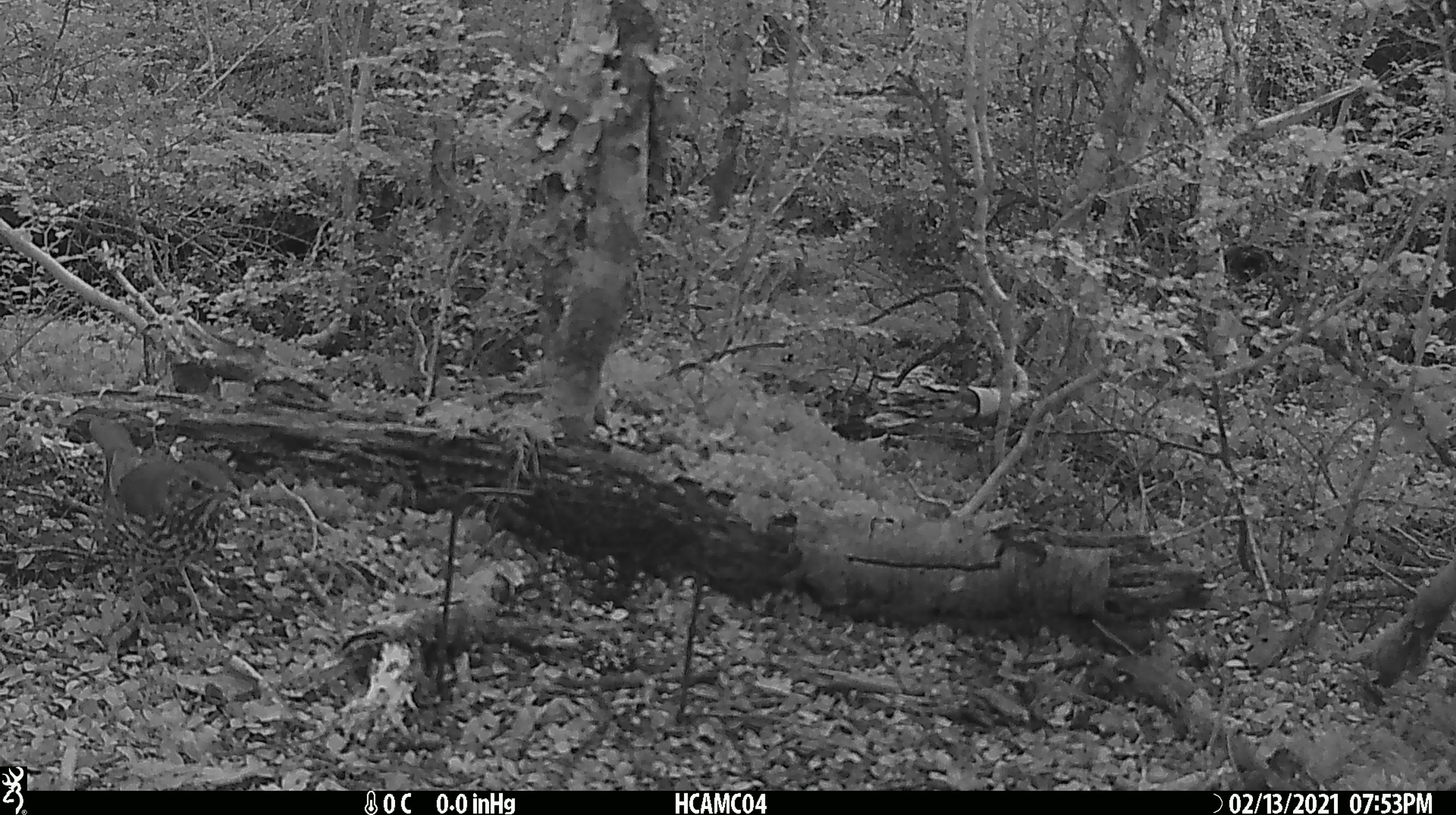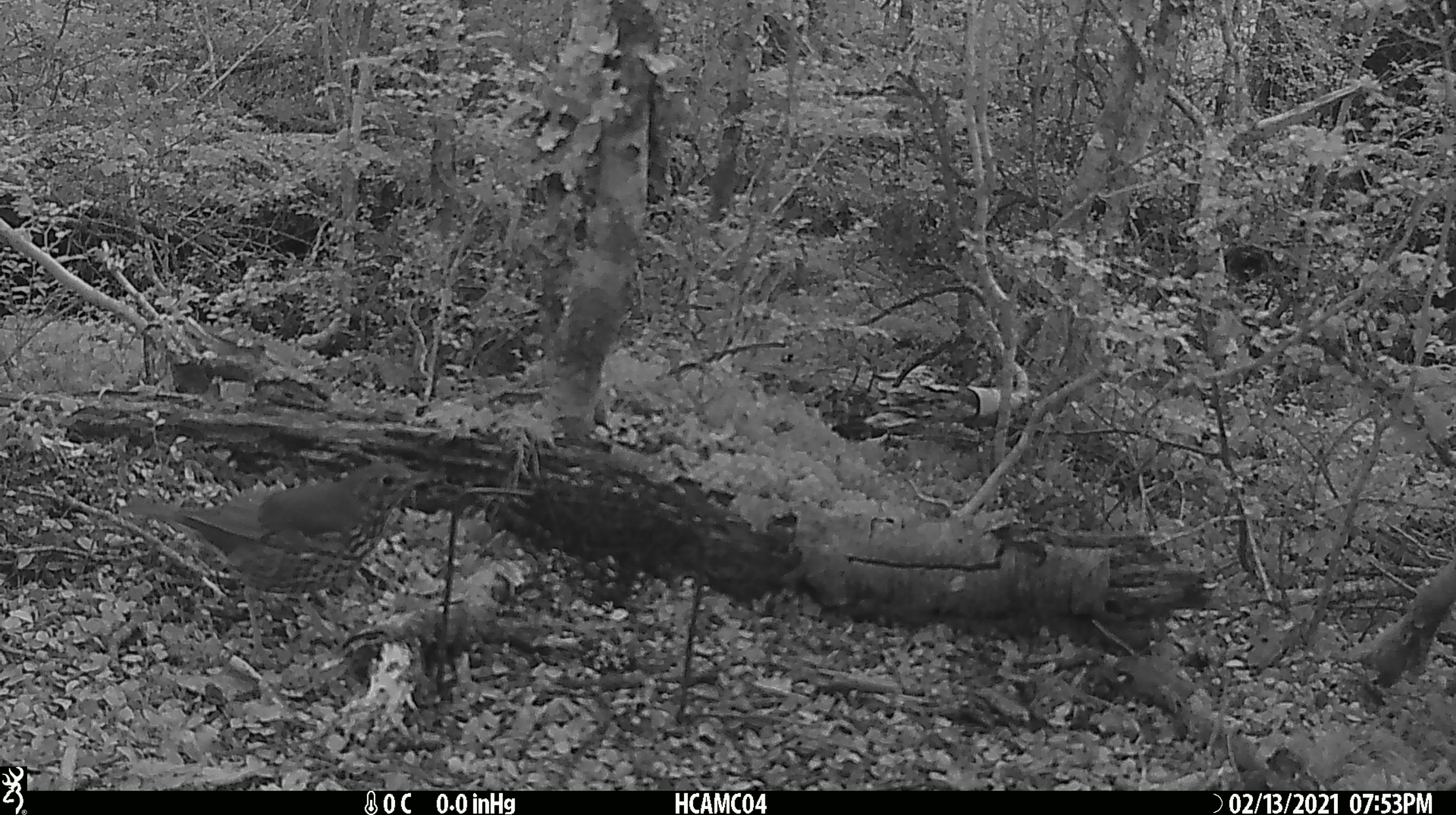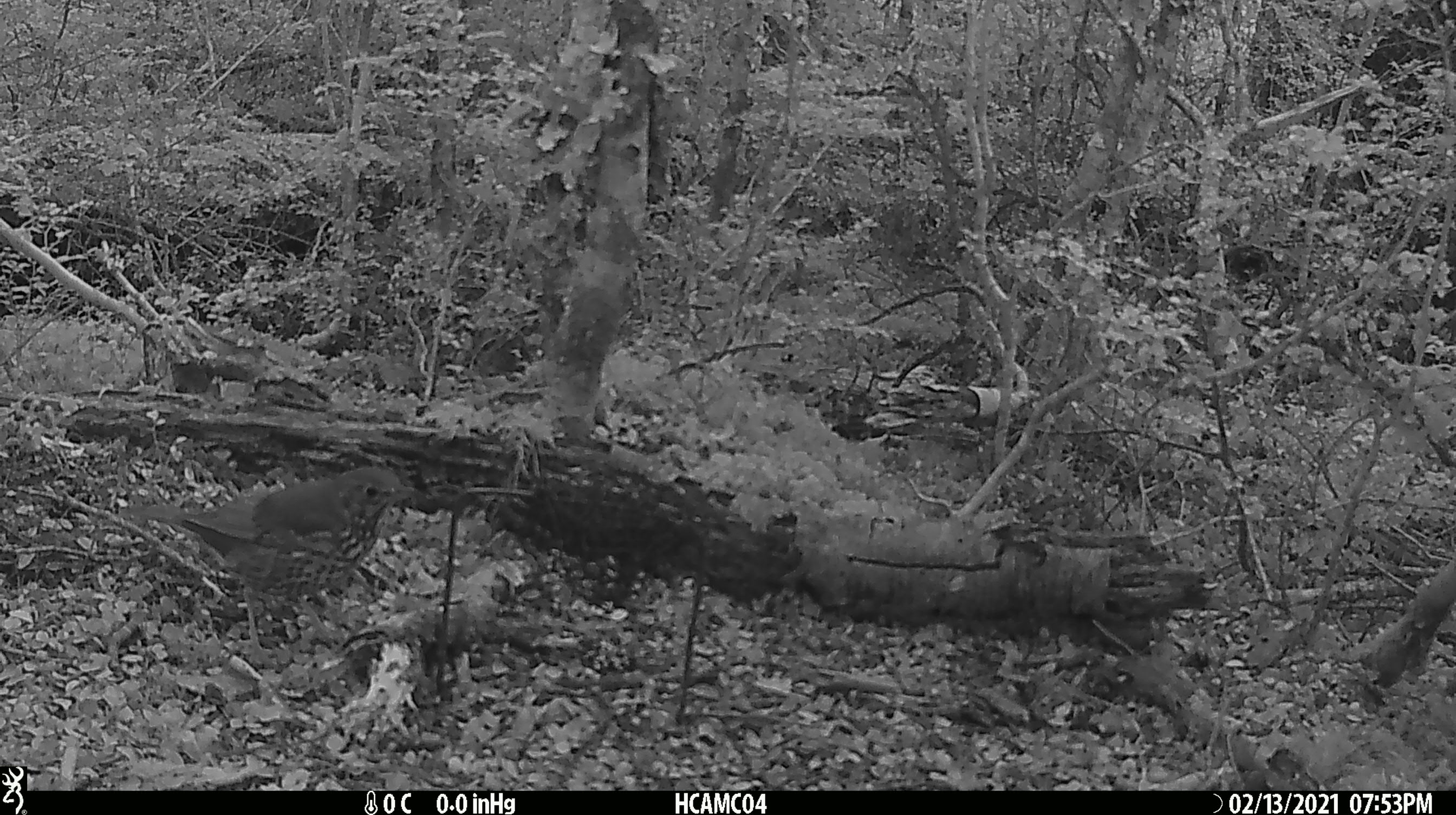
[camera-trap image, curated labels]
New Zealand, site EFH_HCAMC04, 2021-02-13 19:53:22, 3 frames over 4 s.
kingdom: Animalia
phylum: Chordata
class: Aves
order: Passeriformes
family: Turdidae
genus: Turdus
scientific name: Turdus philomelos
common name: song thrush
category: thrush